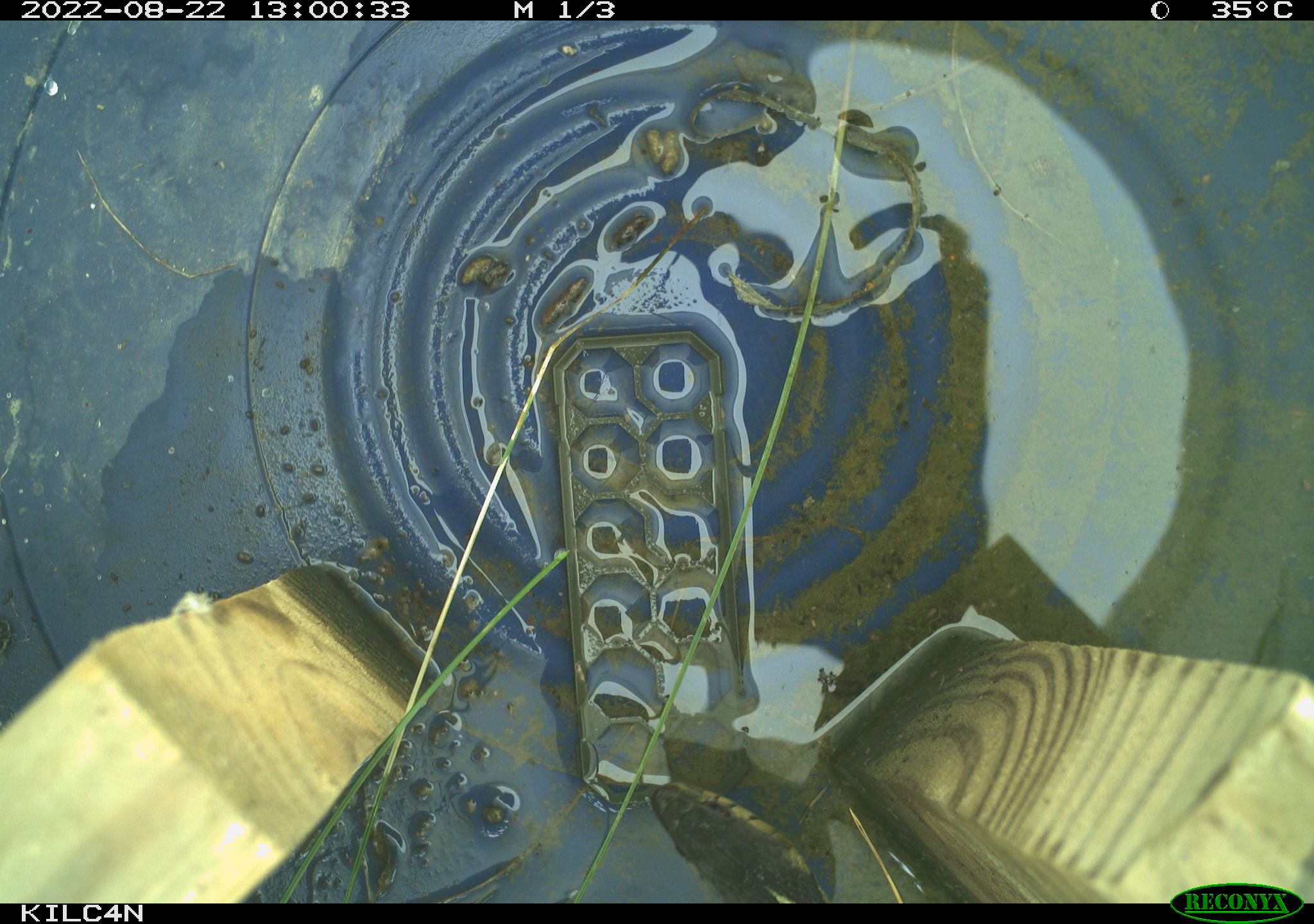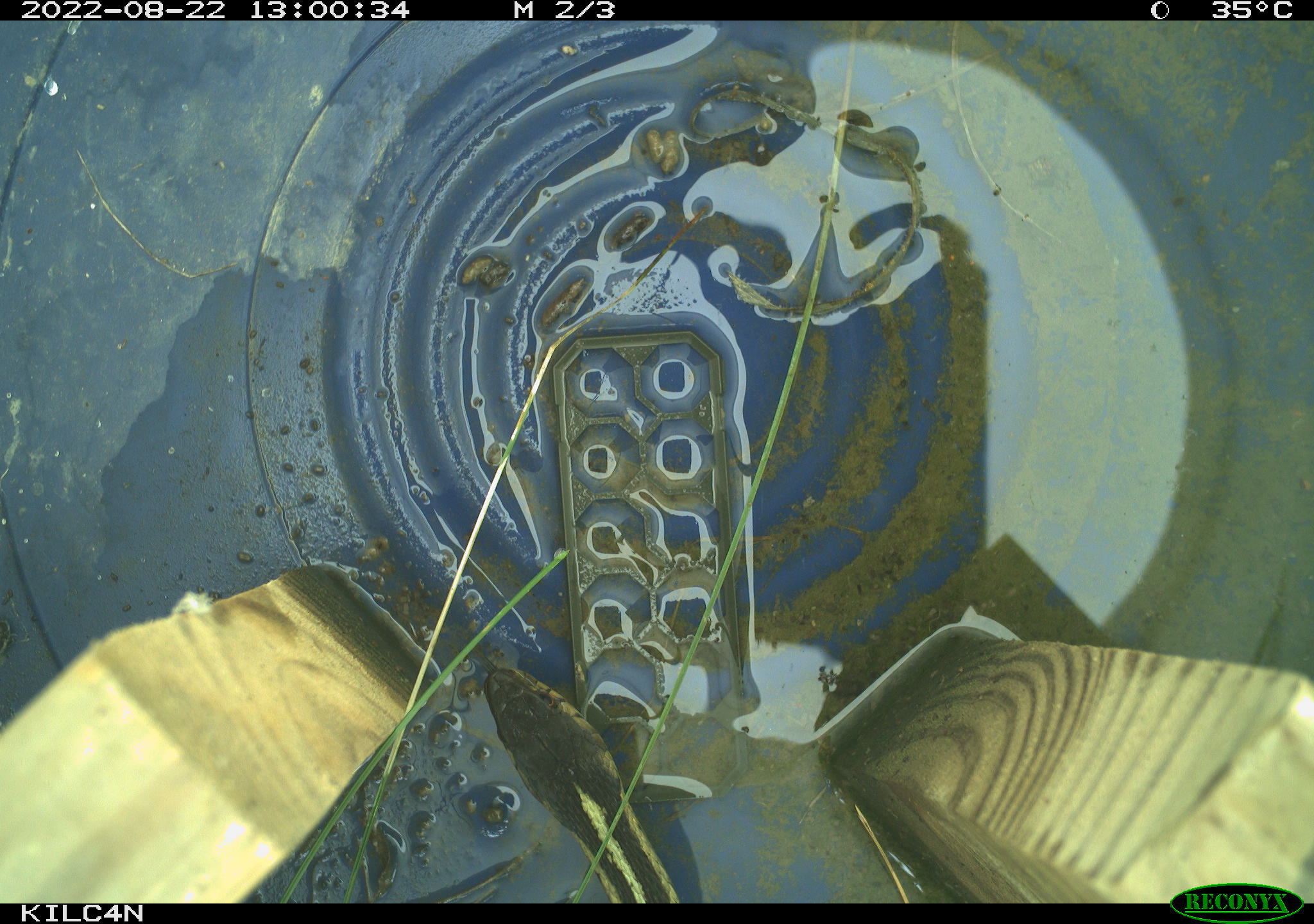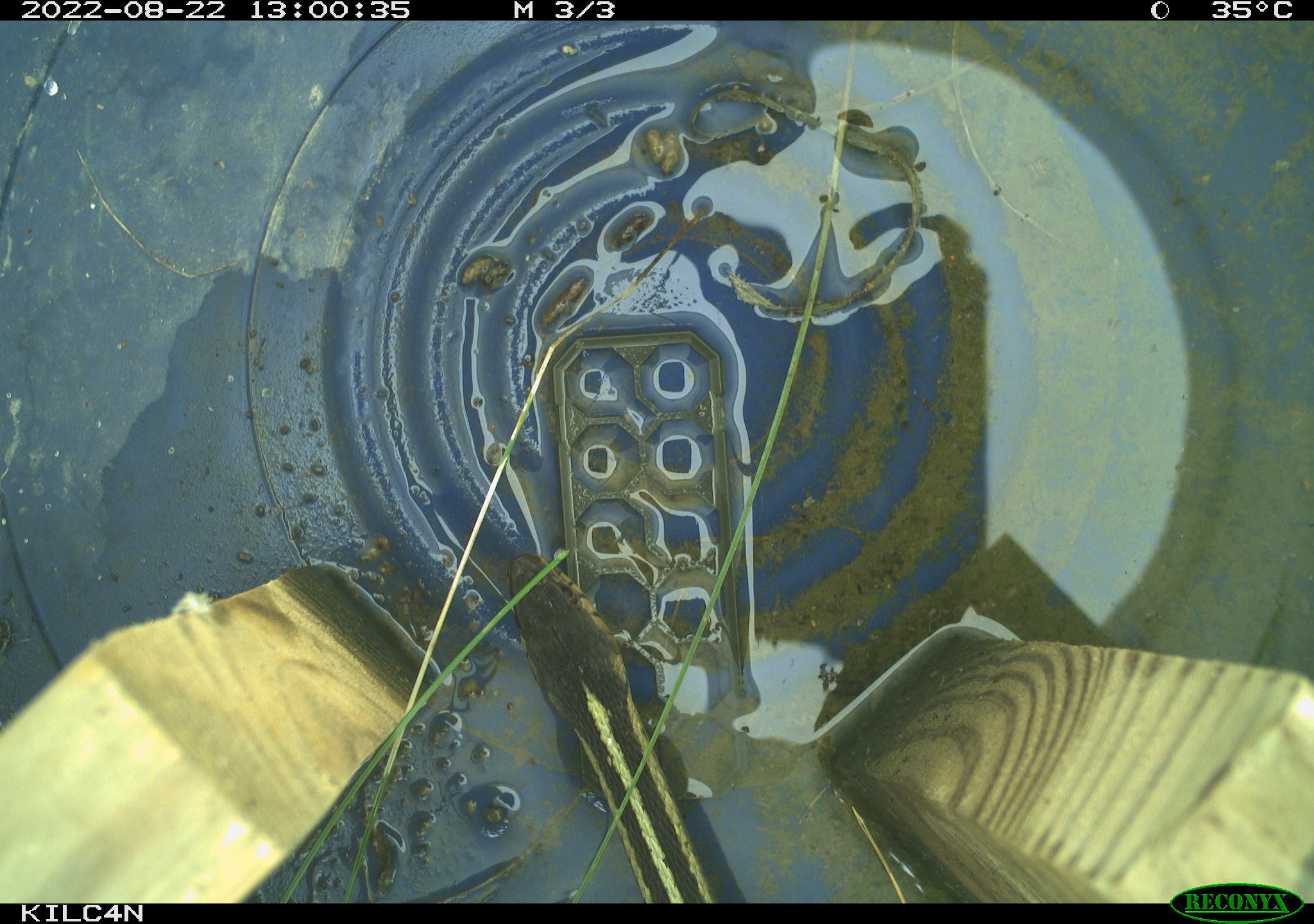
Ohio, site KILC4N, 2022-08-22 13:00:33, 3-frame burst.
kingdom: Animalia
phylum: Chordata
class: Reptilia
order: Squamata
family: Colubridae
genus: Thamnophis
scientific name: Thamnophis sirtalis sirtalis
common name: eastern gartersnake